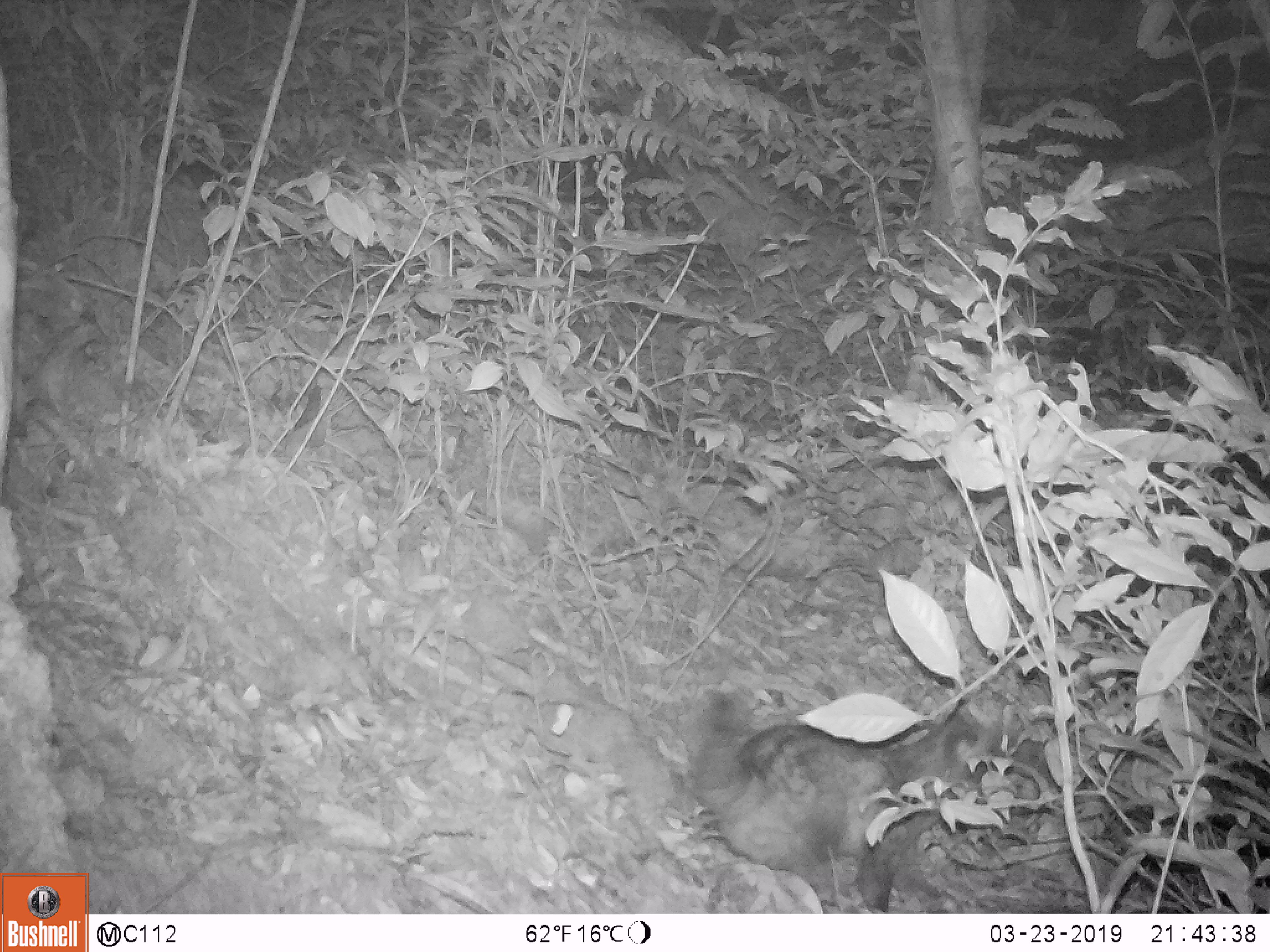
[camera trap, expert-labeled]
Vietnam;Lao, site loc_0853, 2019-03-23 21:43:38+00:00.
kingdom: Animalia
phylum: Chordata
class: Mammalia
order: Carnivora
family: Viverridae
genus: Paradoxurus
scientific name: Paradoxurus hermaphroditus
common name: common palm civet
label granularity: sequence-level